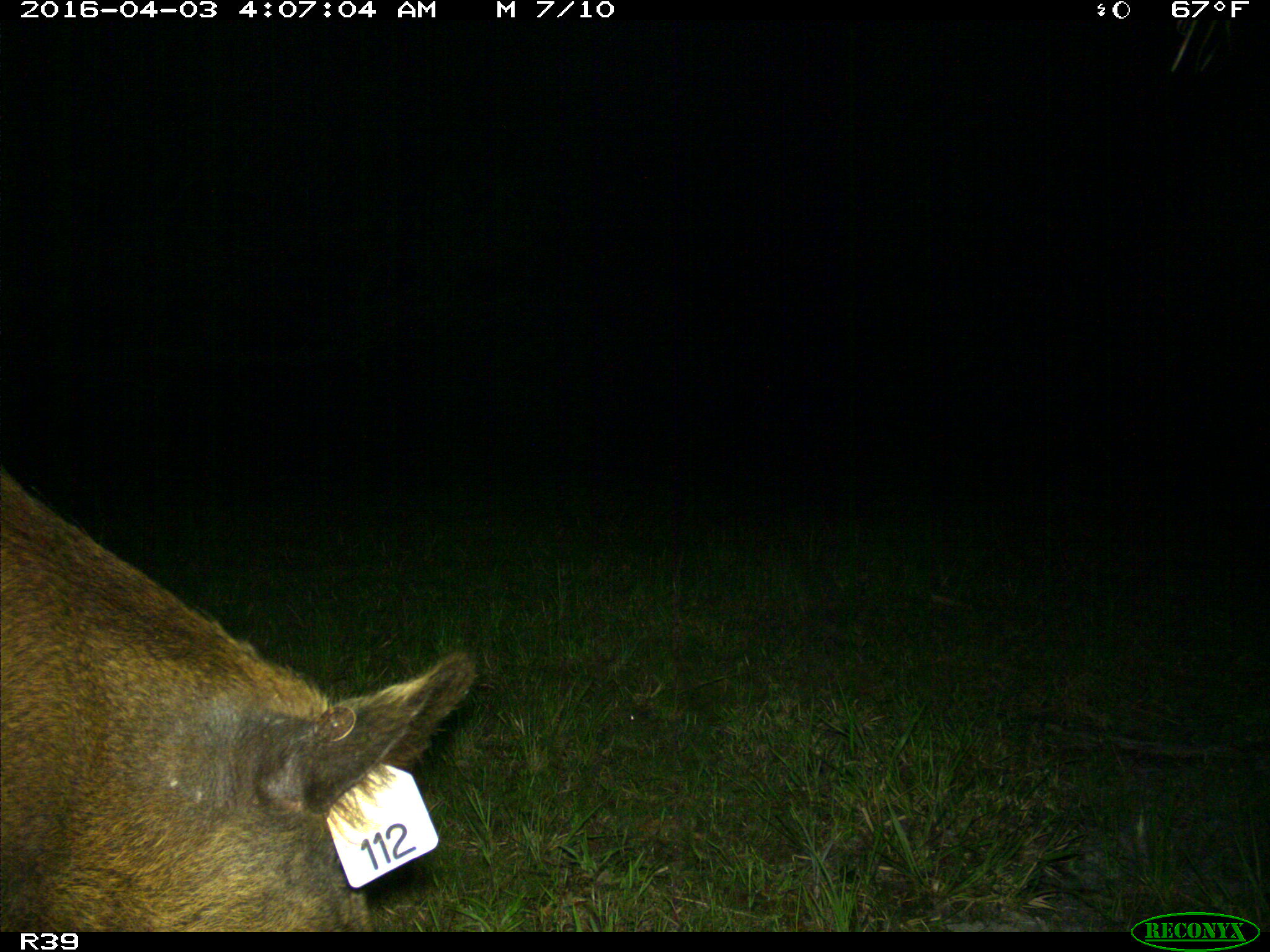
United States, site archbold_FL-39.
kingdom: Animalia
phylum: Chordata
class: Mammalia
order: Artiodactyla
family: Suidae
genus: Sus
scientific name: Sus scrofa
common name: wild boar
Sus scrofa (wild boar).